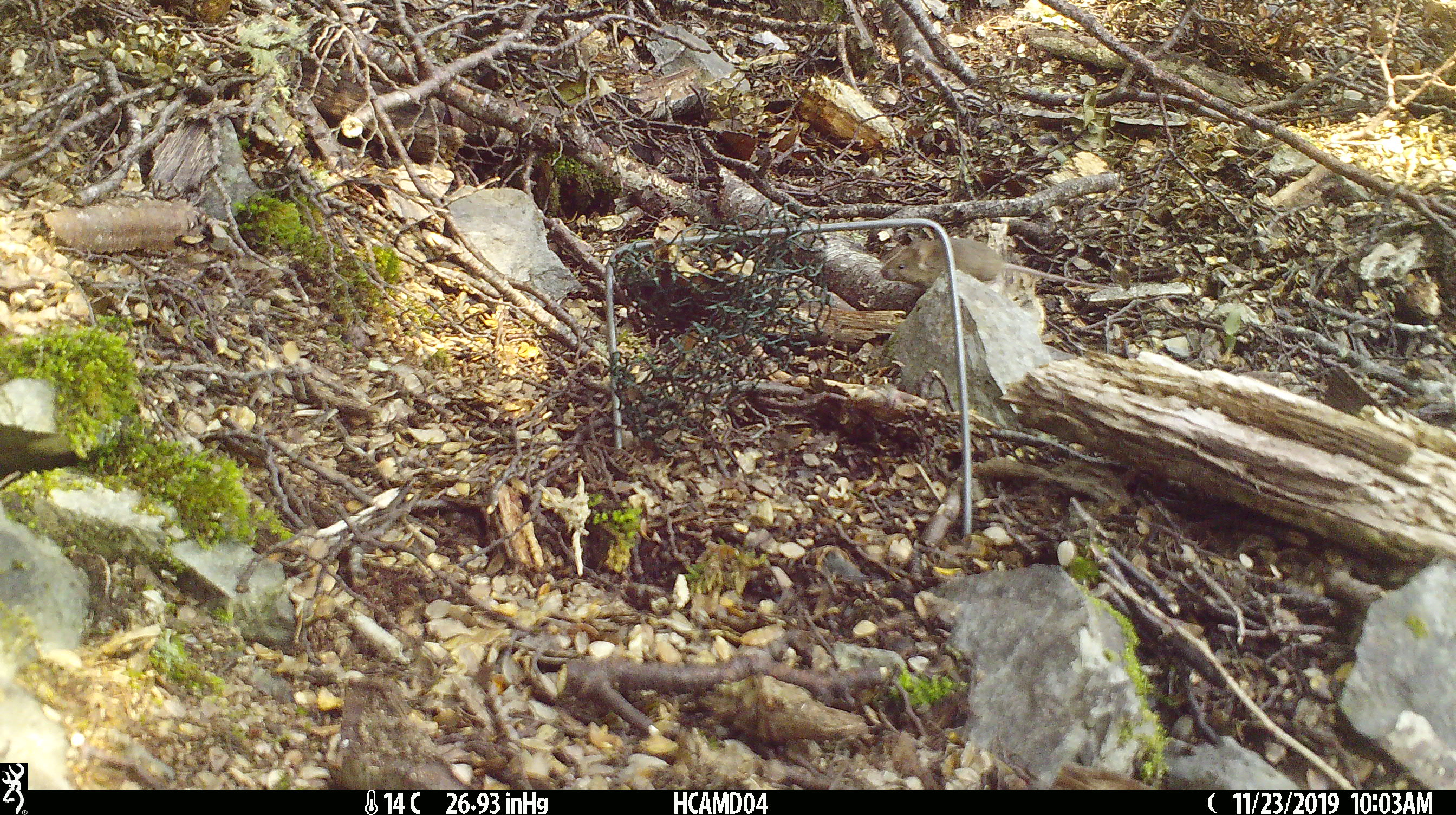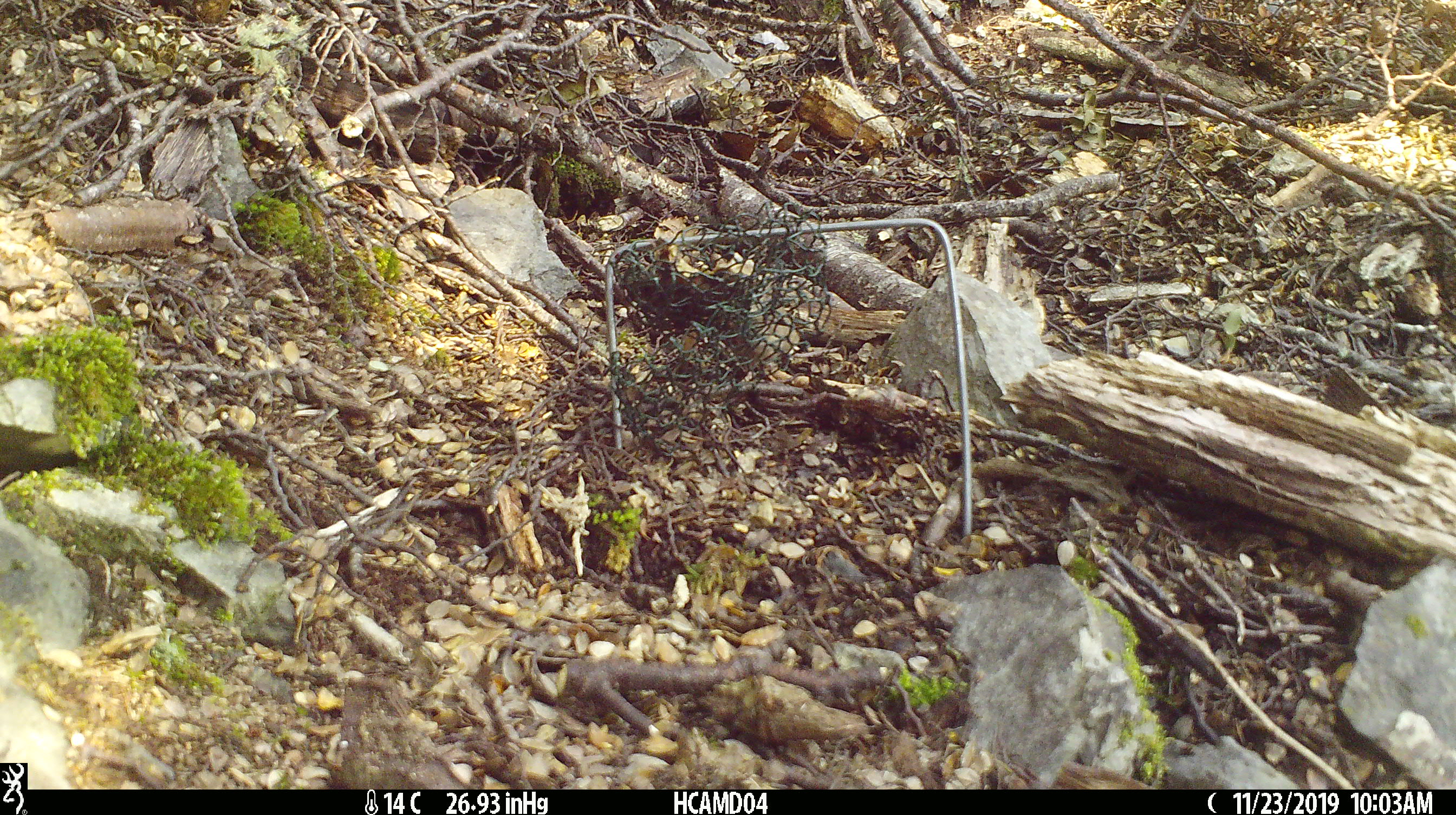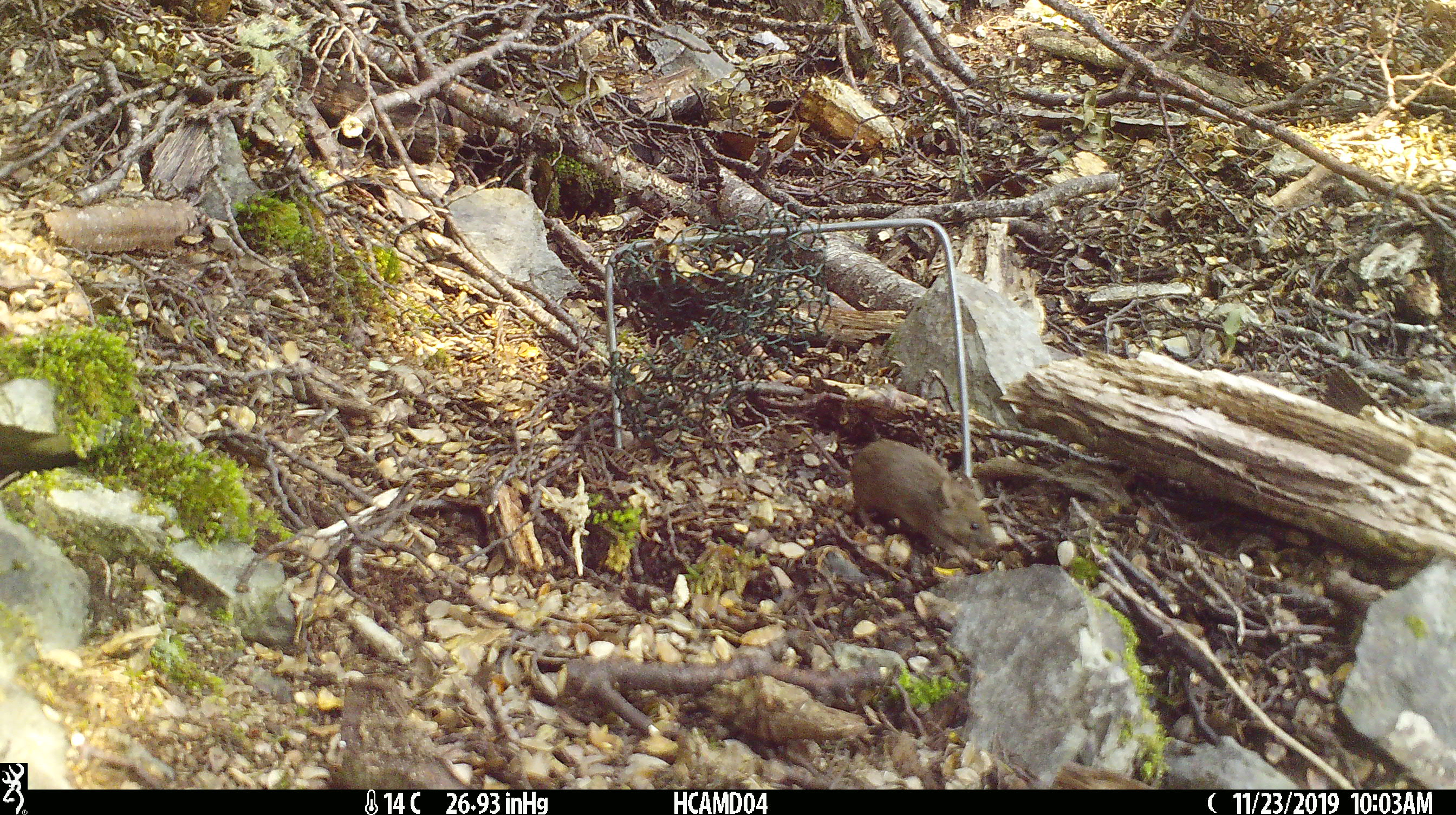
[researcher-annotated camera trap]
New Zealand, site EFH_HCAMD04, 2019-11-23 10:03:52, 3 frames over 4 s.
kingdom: Animalia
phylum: Chordata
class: Mammalia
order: Rodentia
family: Muridae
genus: Mus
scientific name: Mus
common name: mouse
Mouse (Mus).